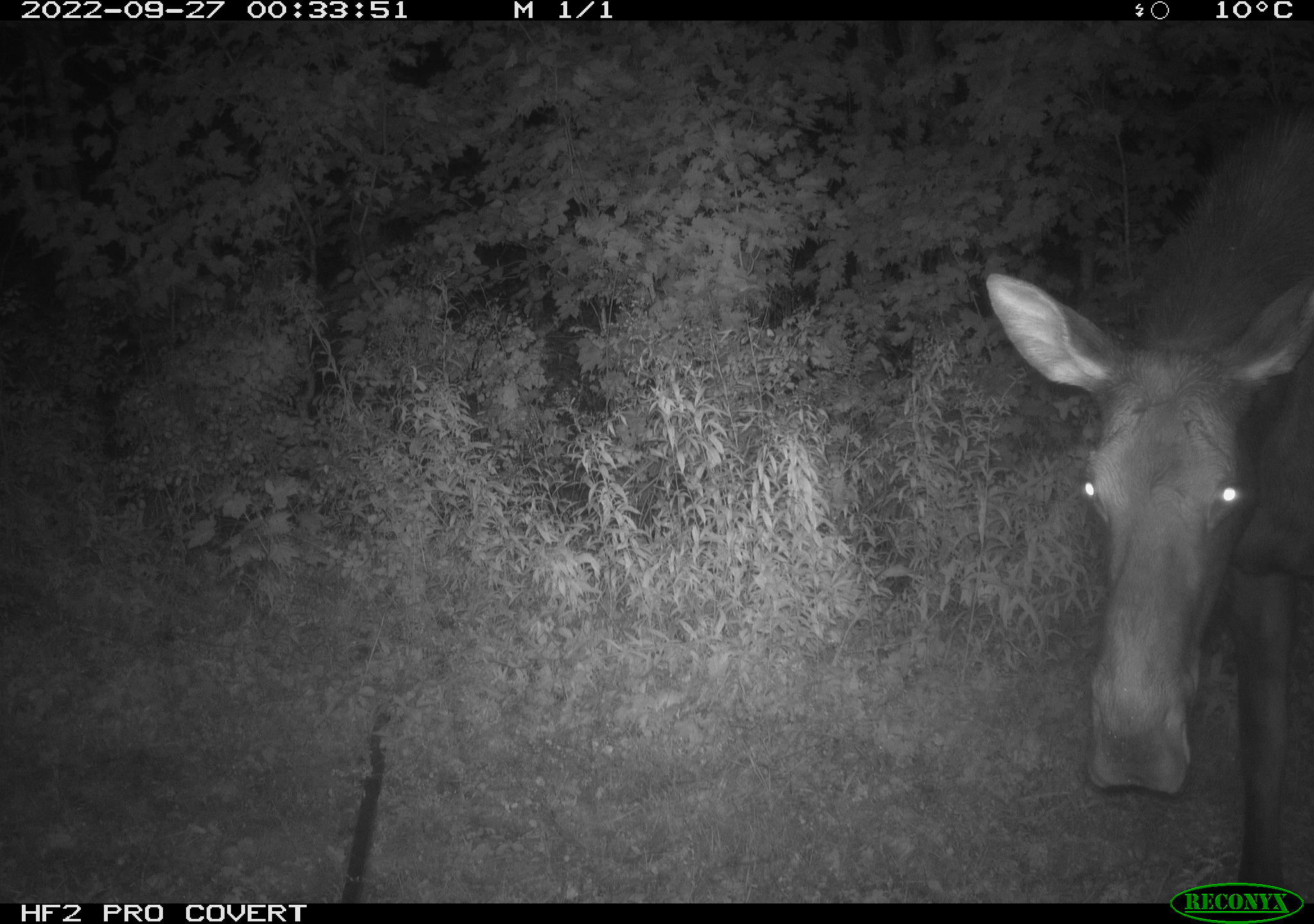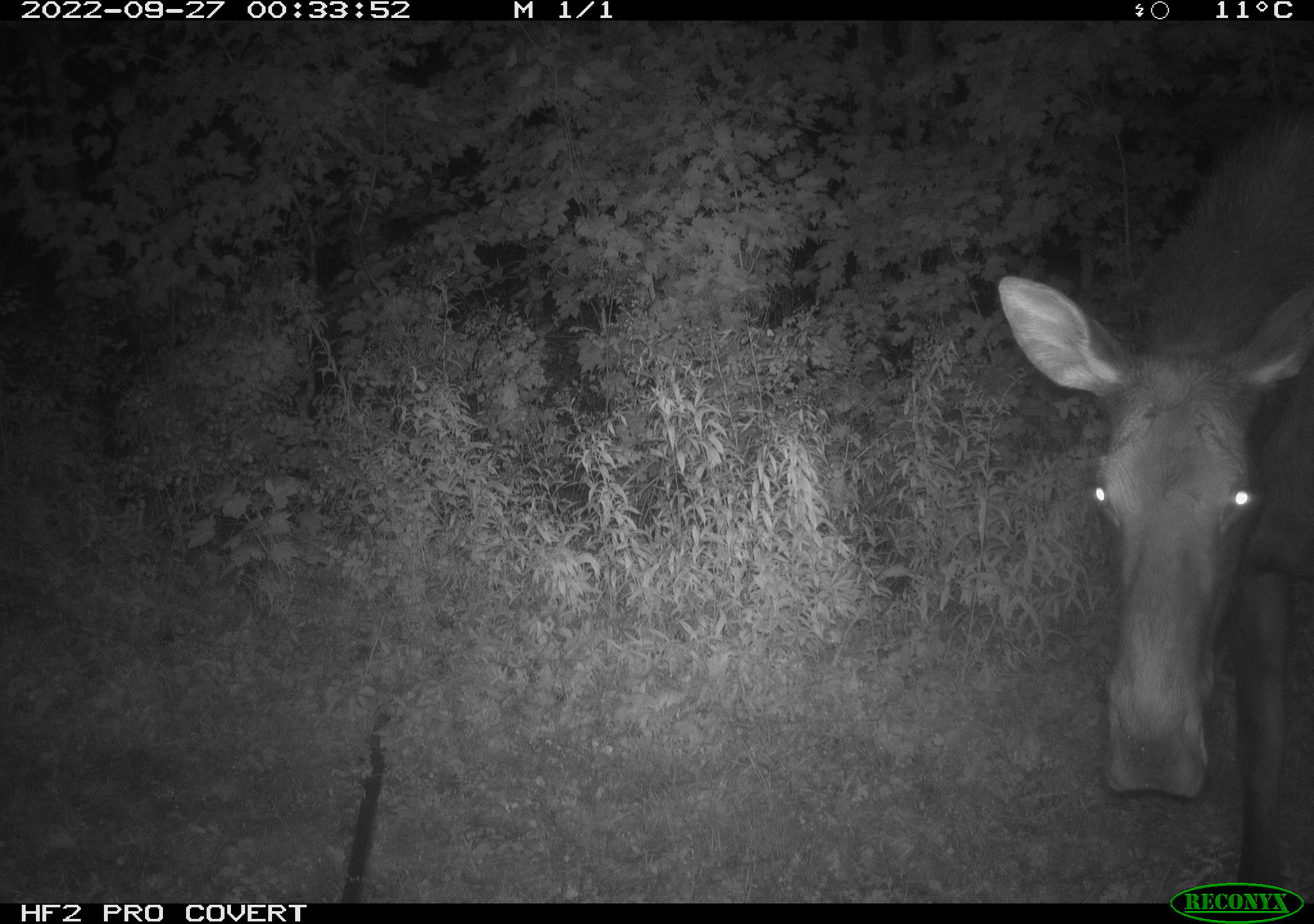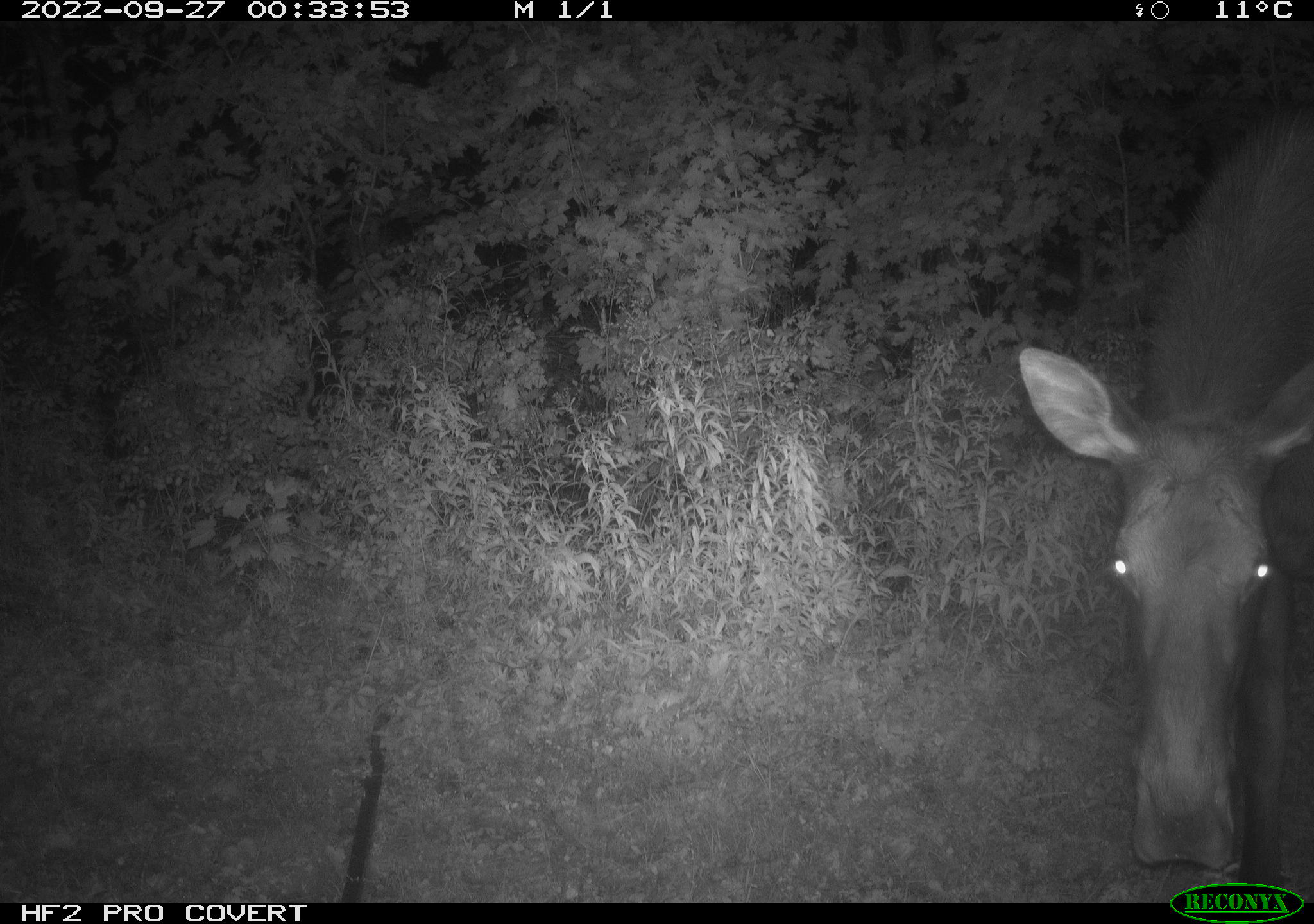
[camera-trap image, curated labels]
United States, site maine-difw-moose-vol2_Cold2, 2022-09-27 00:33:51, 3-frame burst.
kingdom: Animalia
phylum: Chordata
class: Mammalia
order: Artiodactyla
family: Cervidae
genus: Alces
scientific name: Alces alces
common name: moose